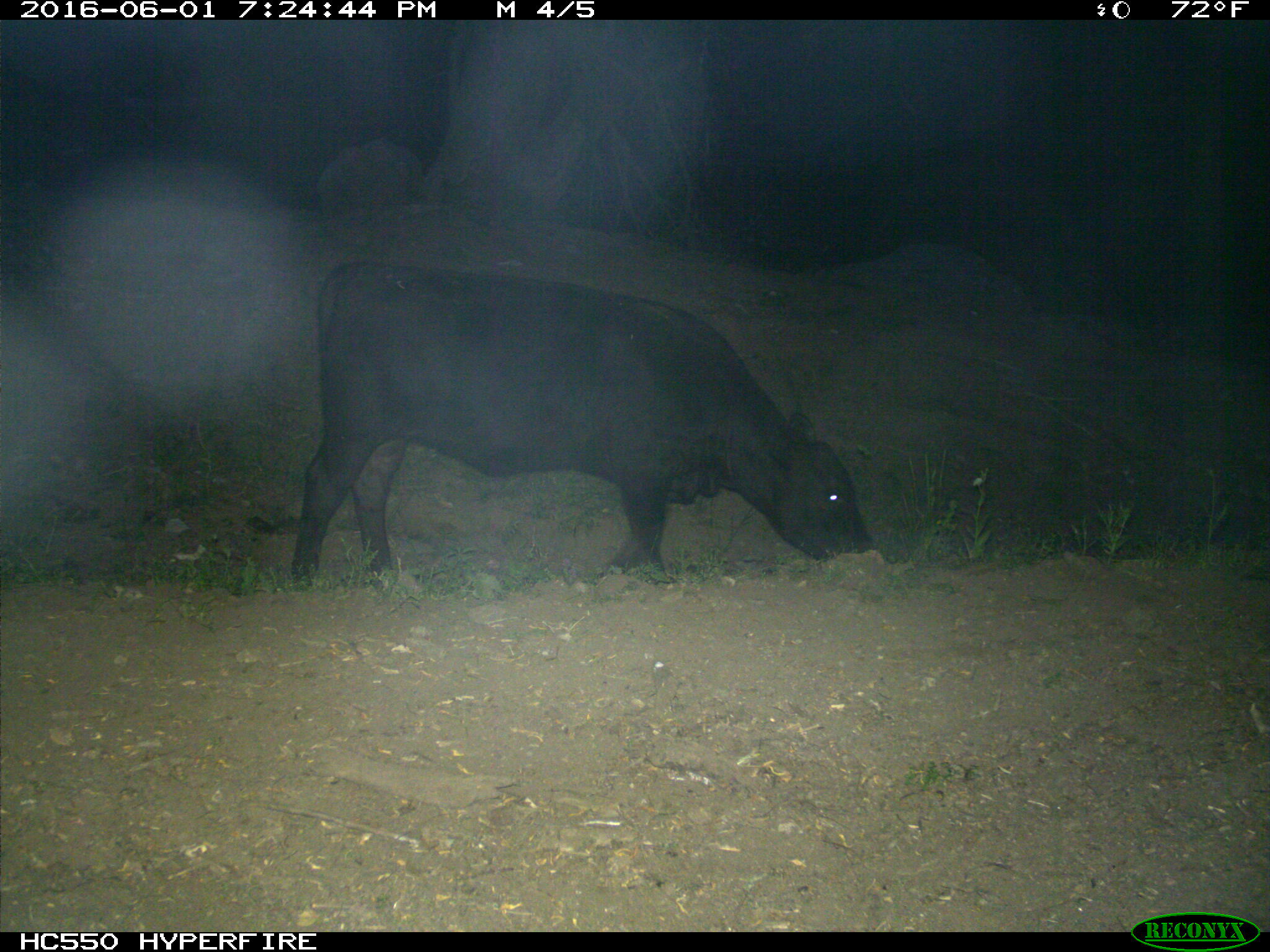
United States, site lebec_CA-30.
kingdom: Animalia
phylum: Chordata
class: Mammalia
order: Artiodactyla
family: Bovidae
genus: Bos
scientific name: Bos taurus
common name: domestic cow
Bos taurus (domestic cow).